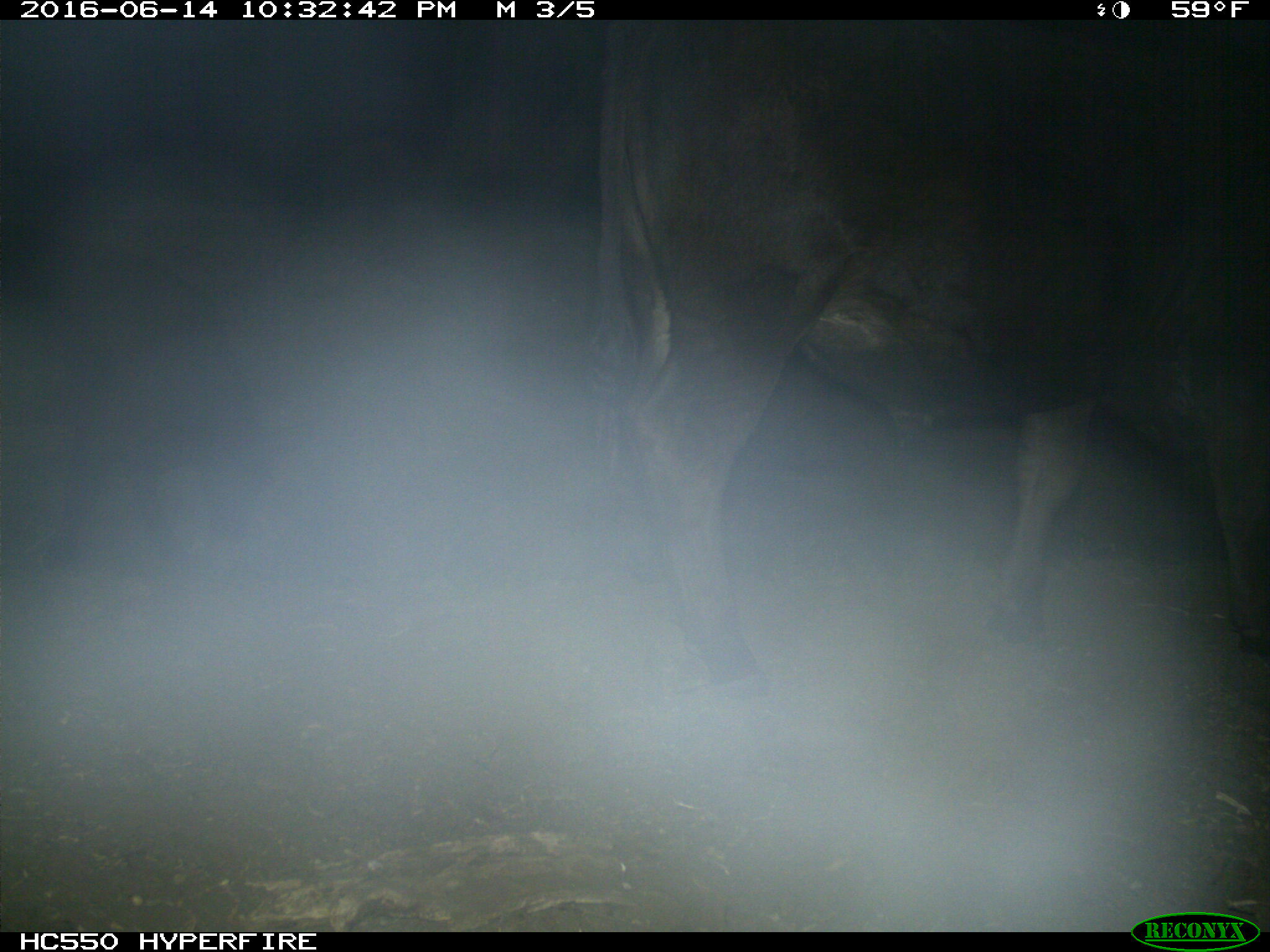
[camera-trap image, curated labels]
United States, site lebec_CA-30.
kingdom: Animalia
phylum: Chordata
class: Mammalia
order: Artiodactyla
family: Bovidae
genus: Bos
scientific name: Bos taurus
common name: domestic cow